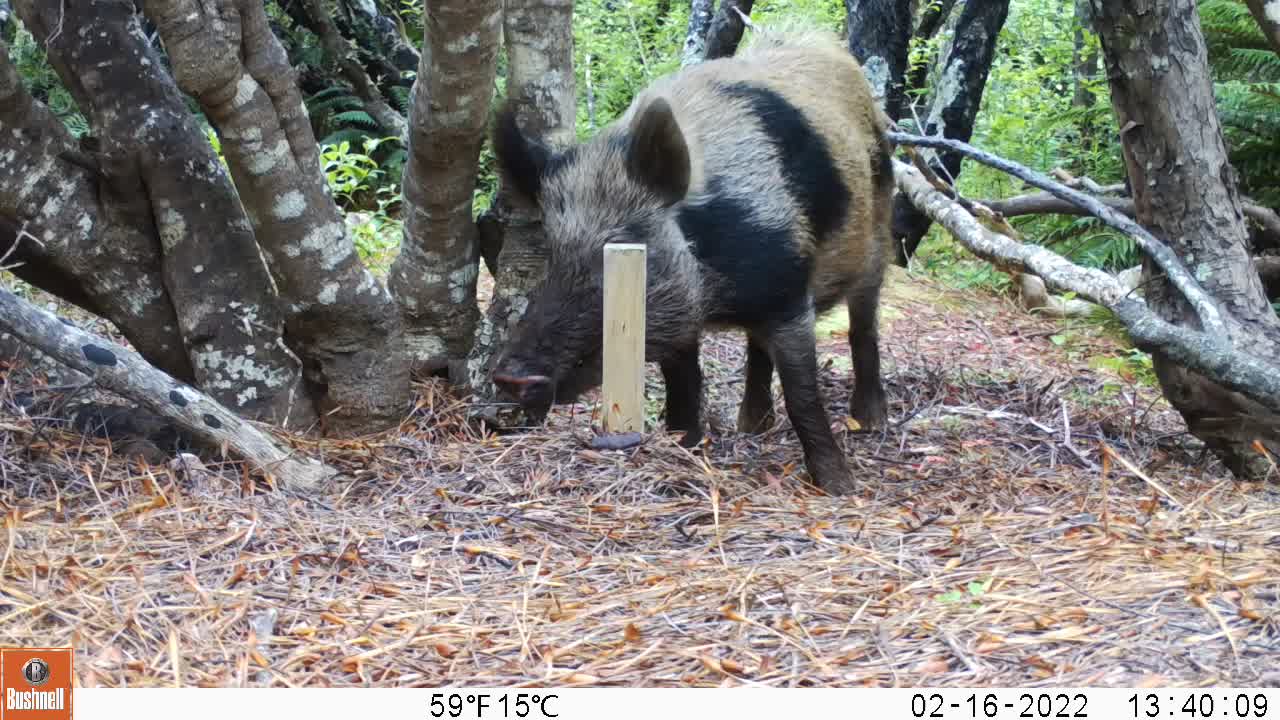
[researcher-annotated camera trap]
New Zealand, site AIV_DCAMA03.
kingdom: Animalia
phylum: Chordata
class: Mammalia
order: Artiodactyla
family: Suidae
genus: Sus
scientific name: Sus scrofa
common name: pig